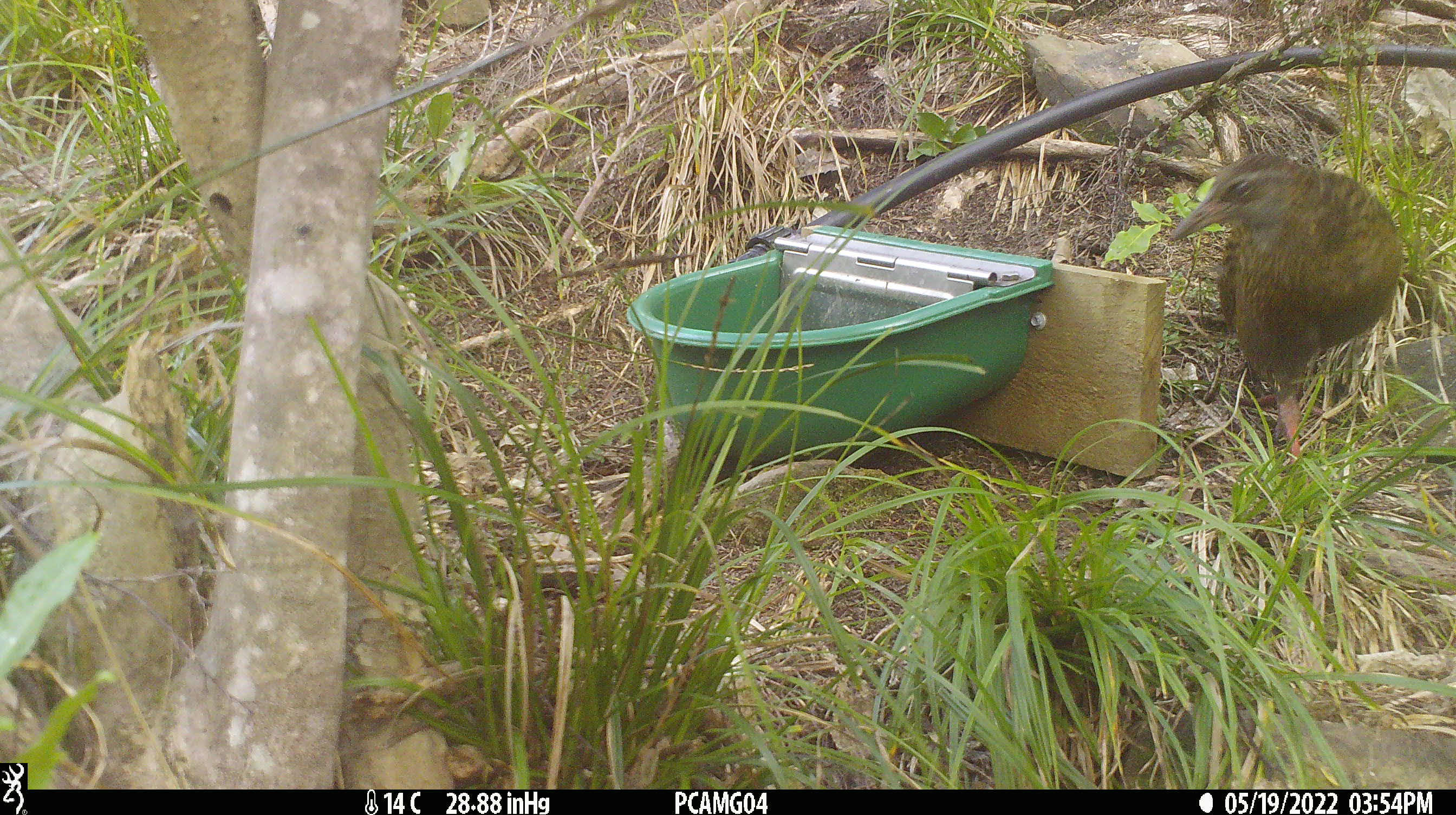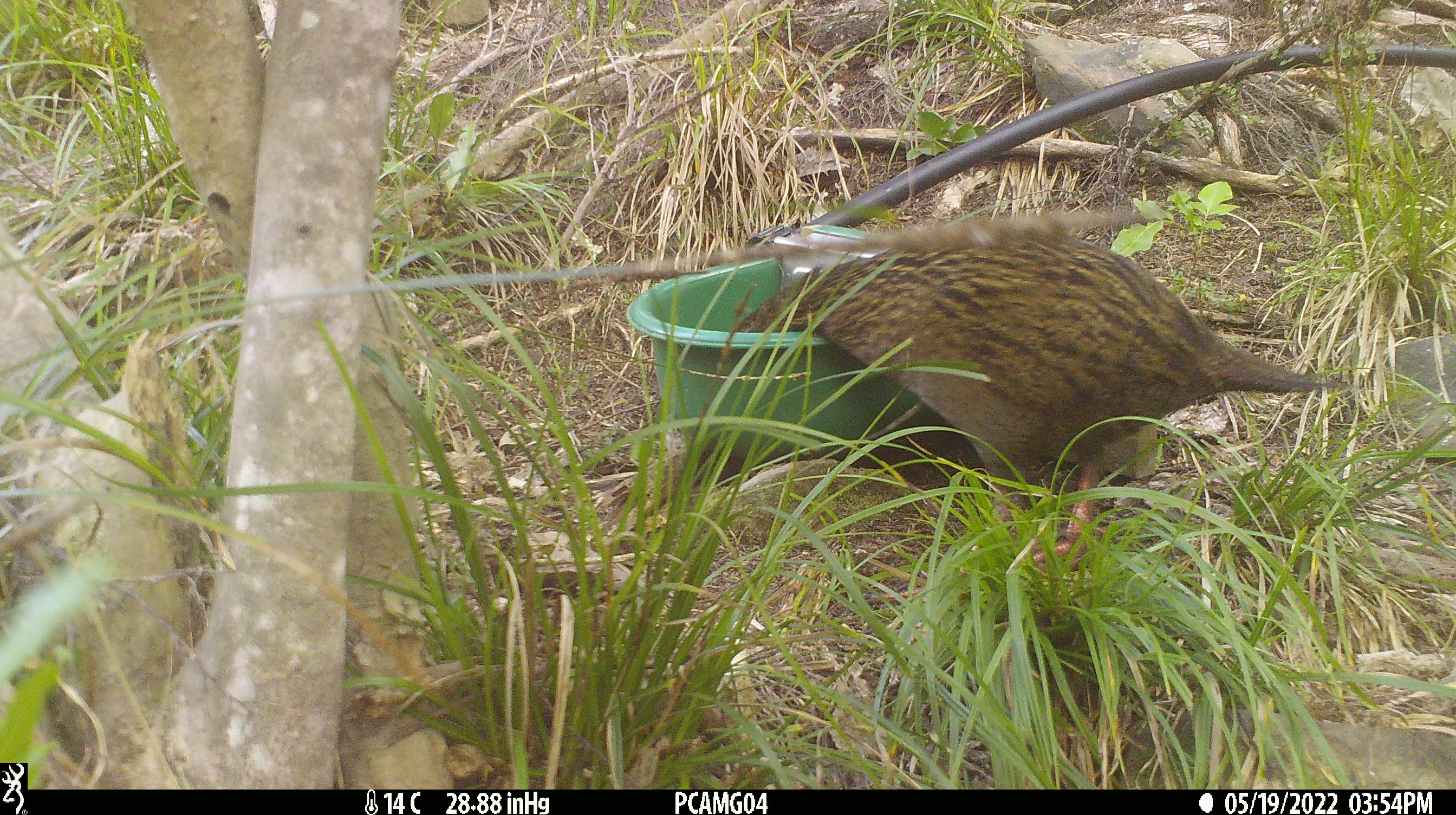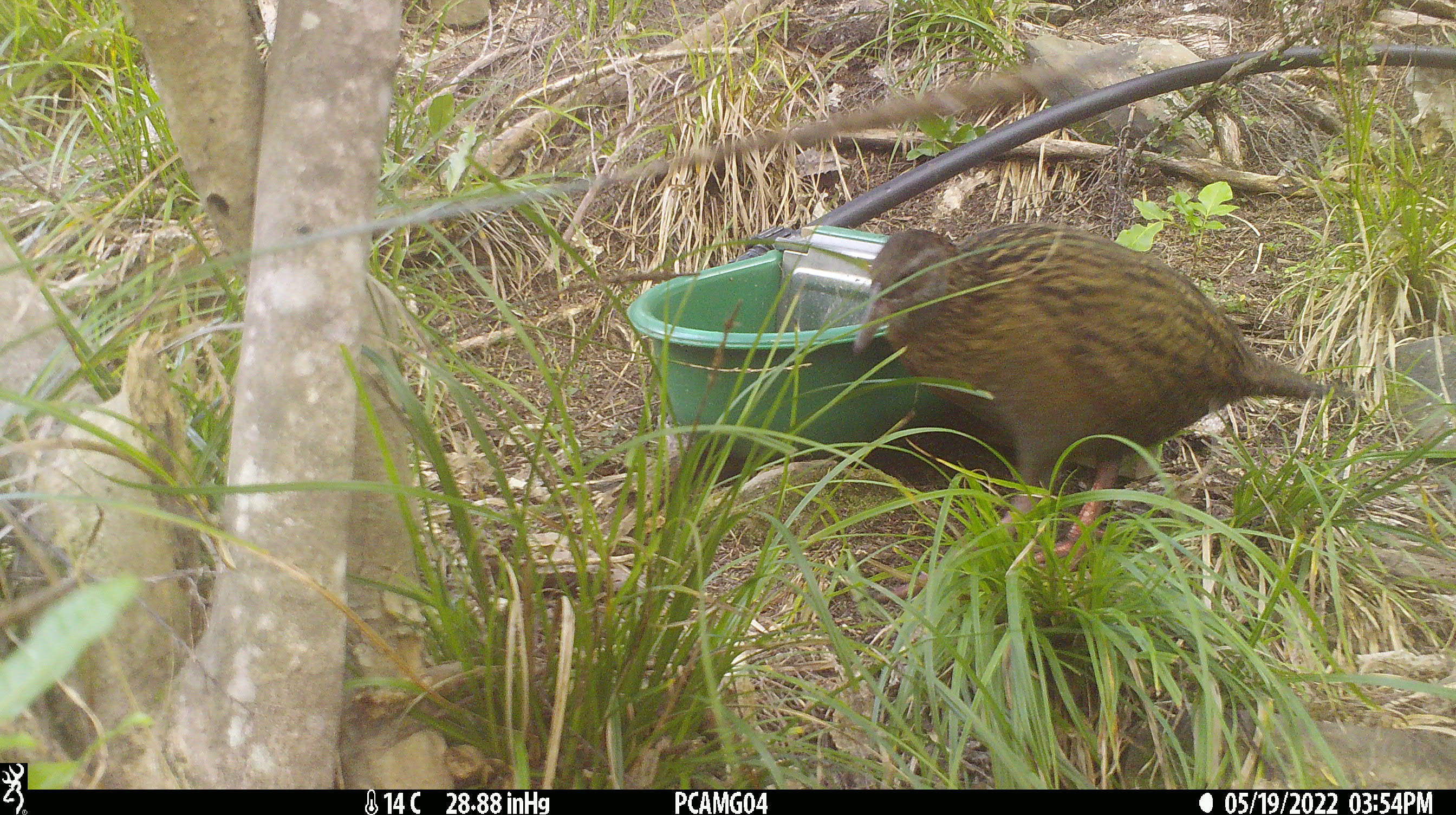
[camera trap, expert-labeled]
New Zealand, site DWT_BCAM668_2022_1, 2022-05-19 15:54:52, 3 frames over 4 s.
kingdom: Animalia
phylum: Chordata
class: Aves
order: Gruiformes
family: Rallidae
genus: Gallirallus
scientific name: Gallirallus australis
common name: weka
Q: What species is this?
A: Weka (Gallirallus australis).